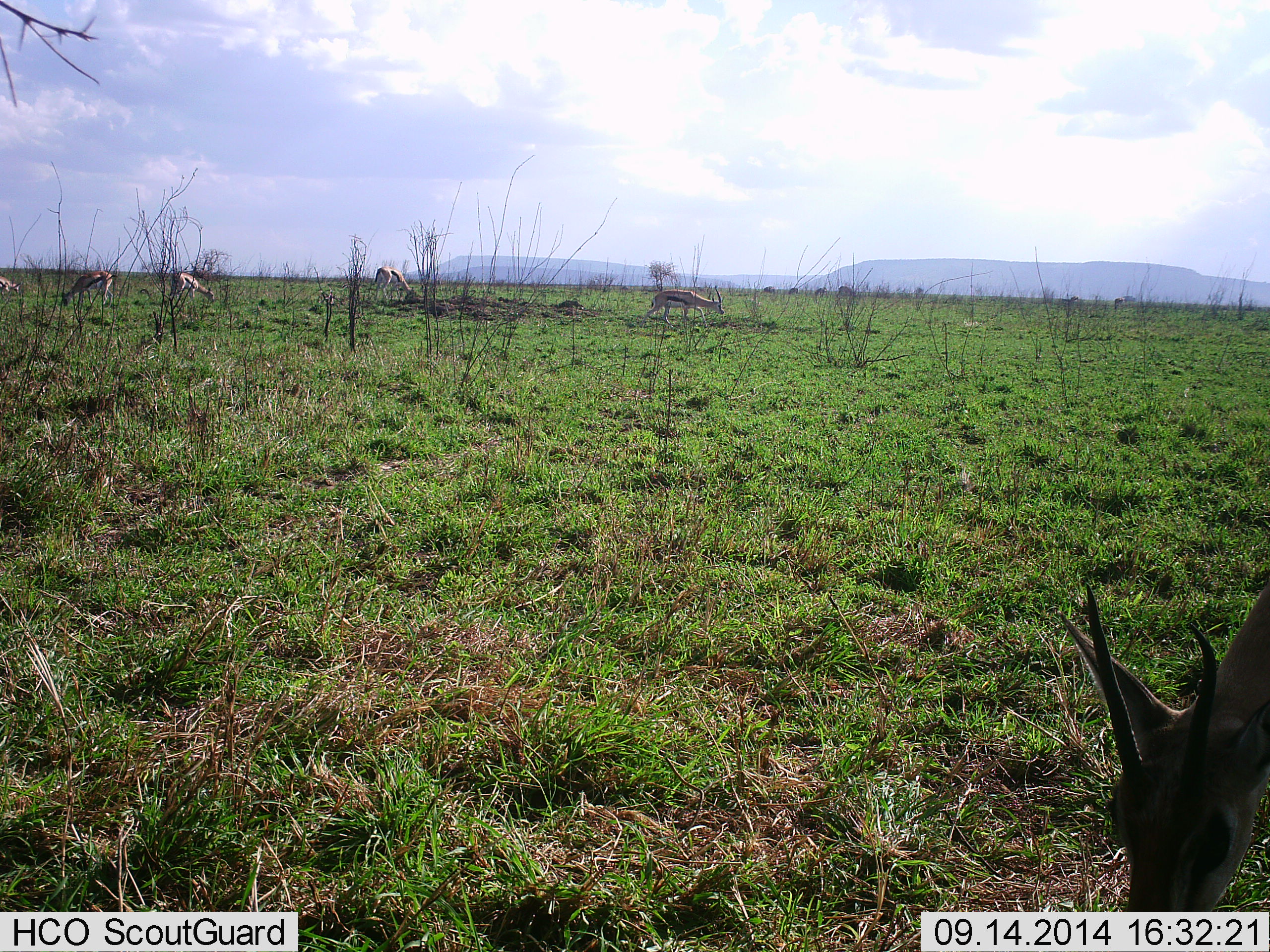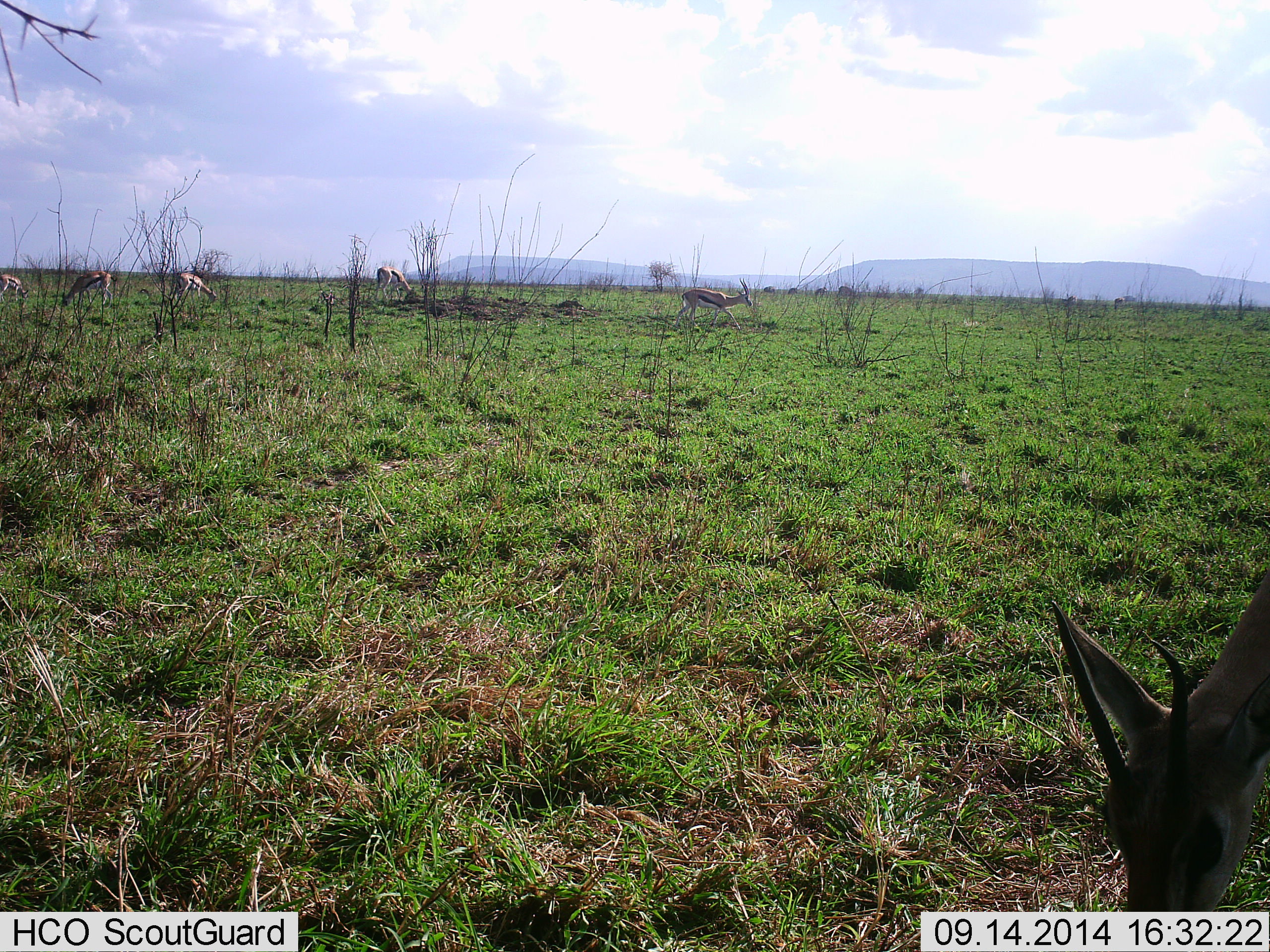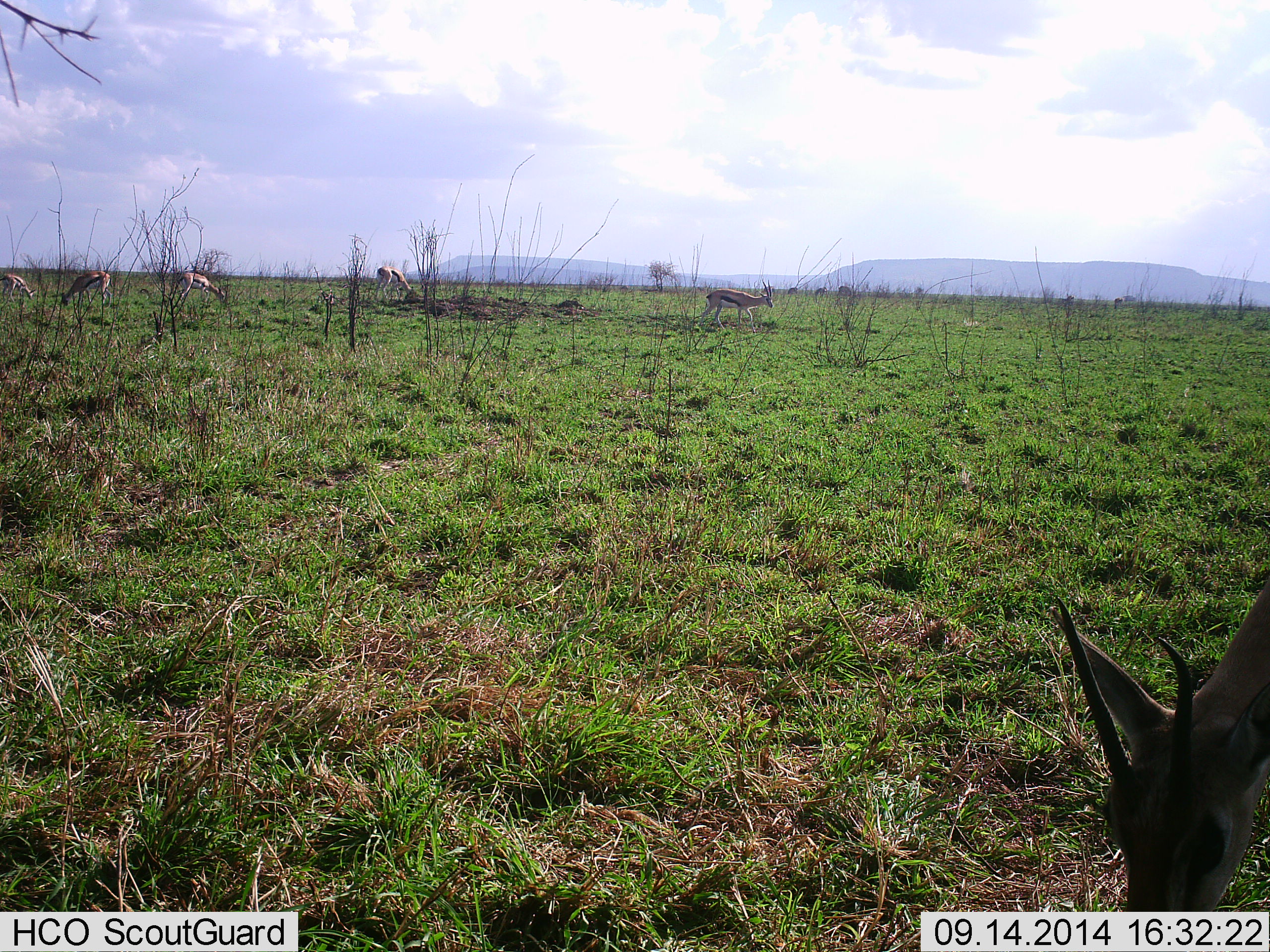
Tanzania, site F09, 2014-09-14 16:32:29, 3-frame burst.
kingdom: Animalia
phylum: Chordata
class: Mammalia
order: Artiodactyla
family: Bovidae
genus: Eudorcas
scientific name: Eudorcas thomsonii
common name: thomson's gazelle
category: gazellethomsons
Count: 6.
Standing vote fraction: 45%.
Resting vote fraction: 0%.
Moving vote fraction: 45%.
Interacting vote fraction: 0%.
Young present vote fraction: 0%.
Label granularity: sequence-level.